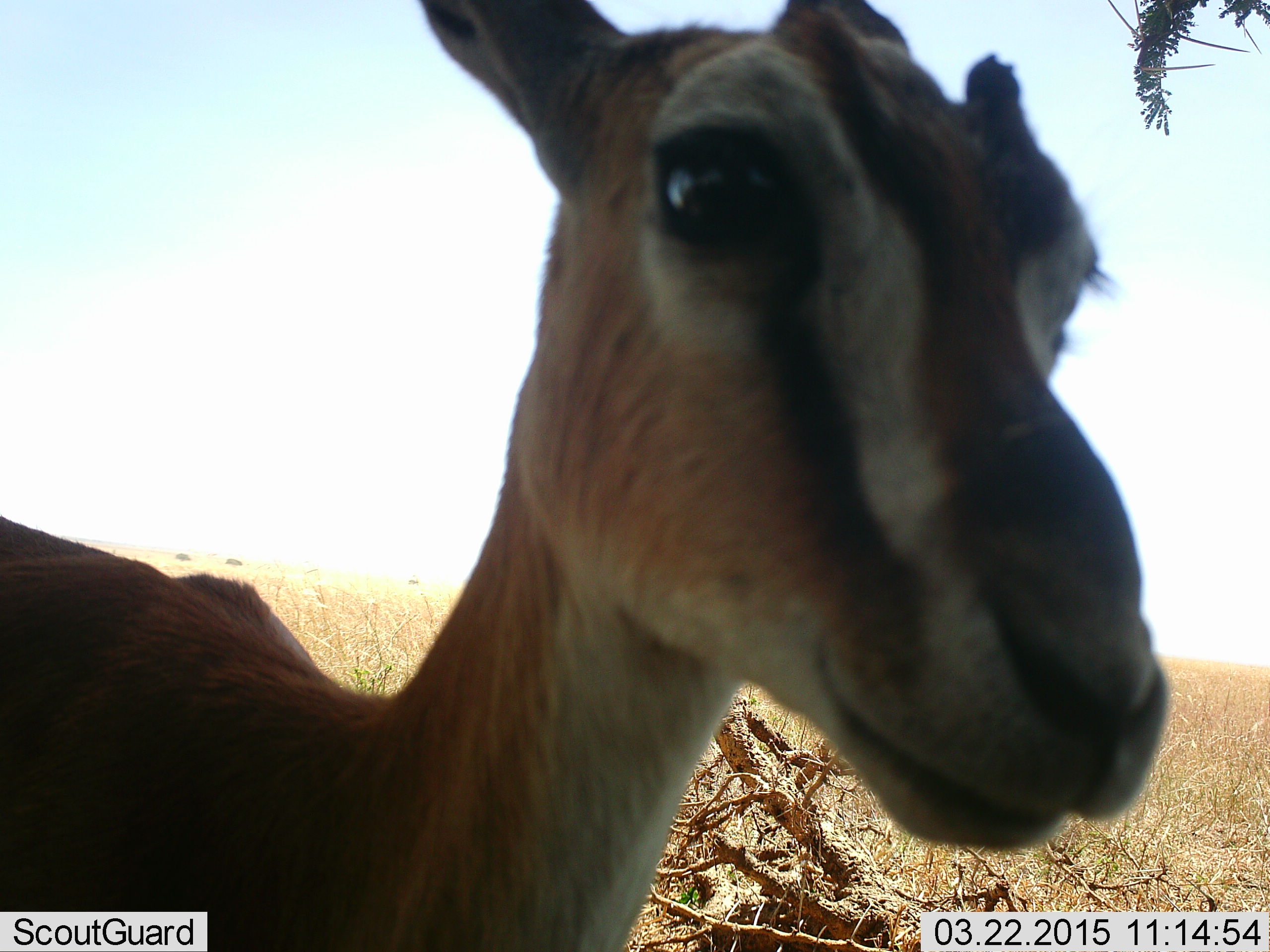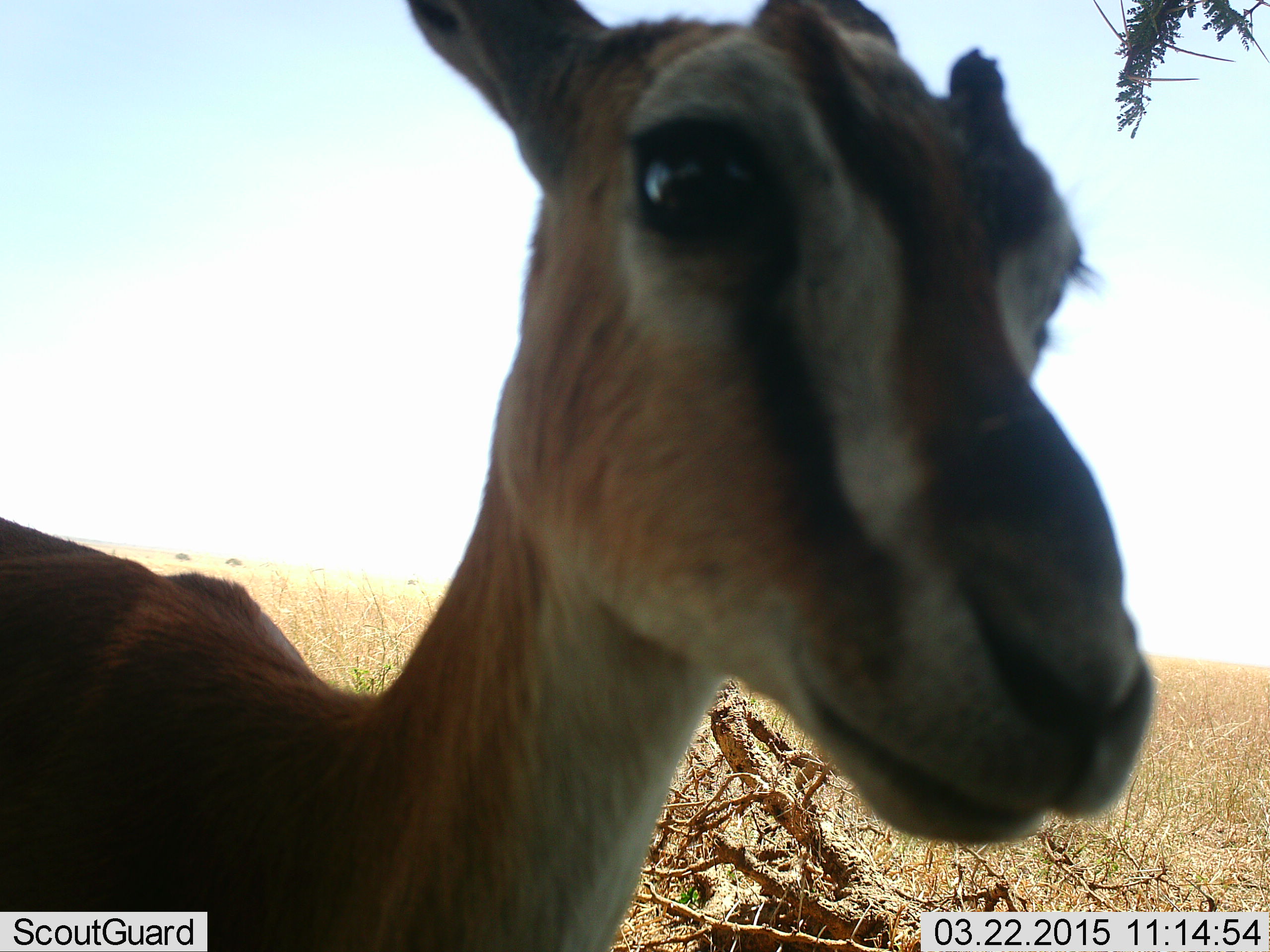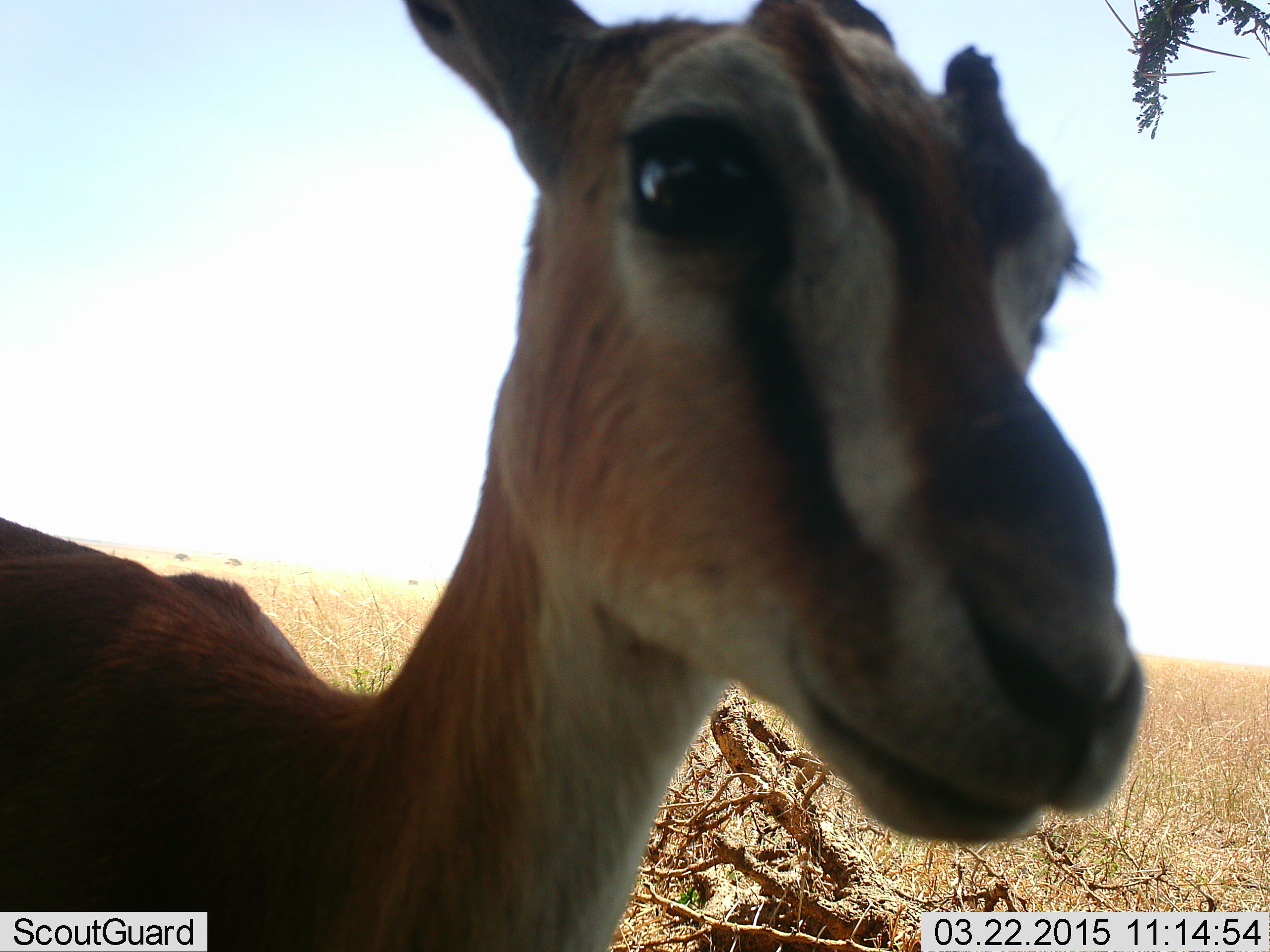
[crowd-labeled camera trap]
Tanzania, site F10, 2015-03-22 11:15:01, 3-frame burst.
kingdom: Animalia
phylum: Chordata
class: Mammalia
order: Artiodactyla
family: Bovidae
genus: Eudorcas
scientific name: Eudorcas thomsonii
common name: thomson's gazelle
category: gazellethomsons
Gazellethomsons (thomson's gazelle) (Eudorcas thomsonii), count 1. Behavior (volunteer vote fractions): standing 100%, resting 0%, moving 0%, interacting 0%. Young present (vote fraction): 0%. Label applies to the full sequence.